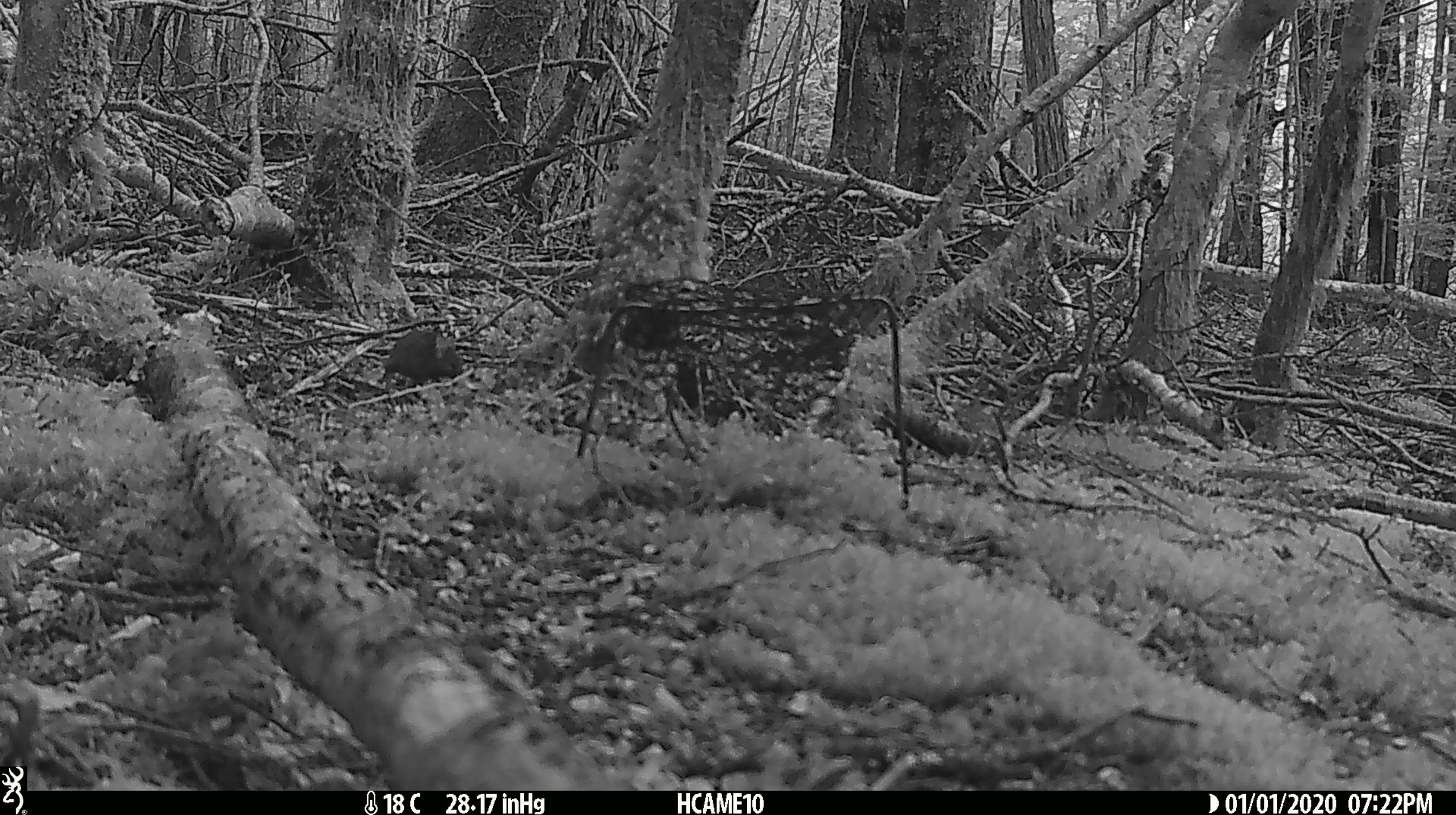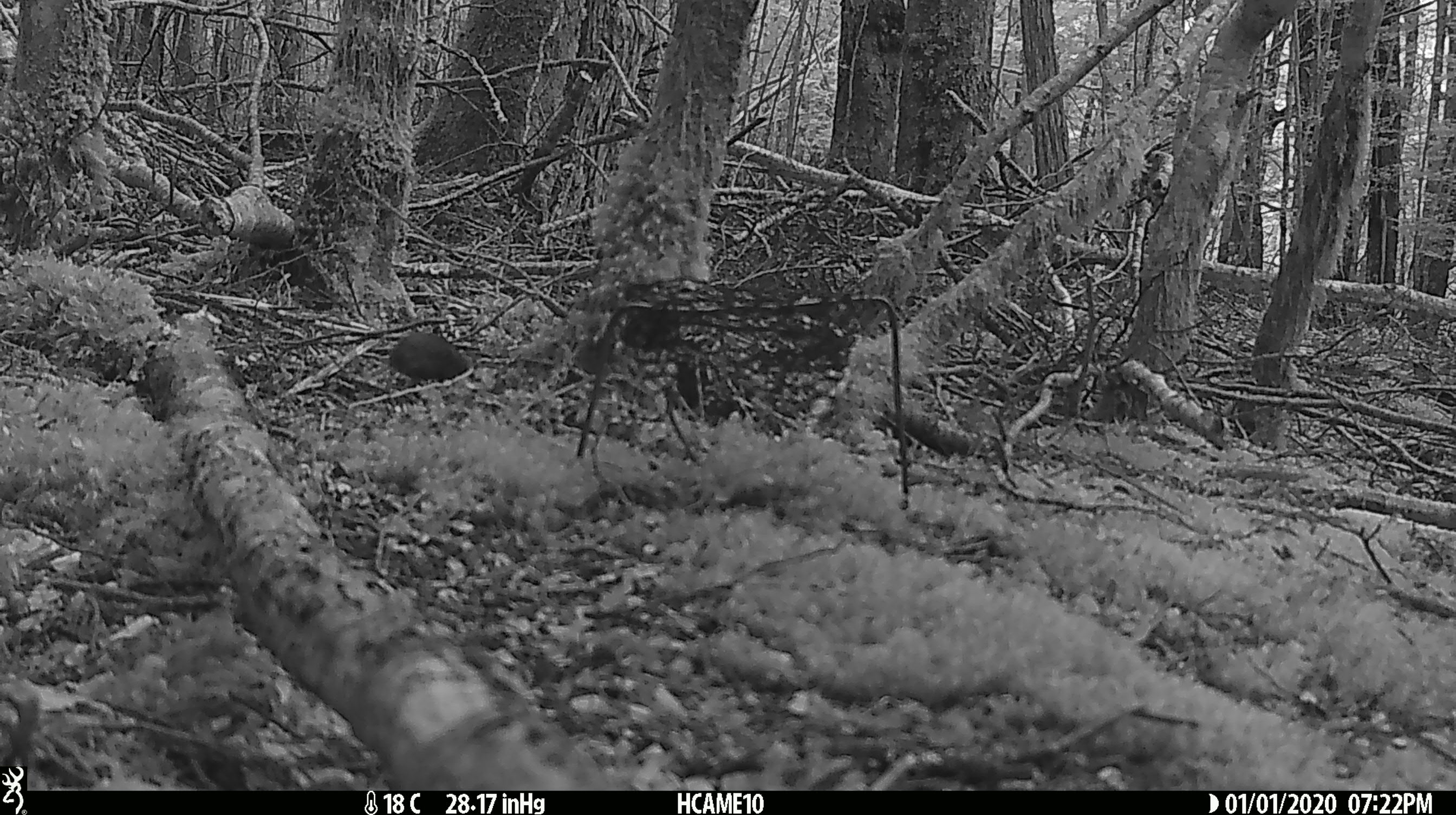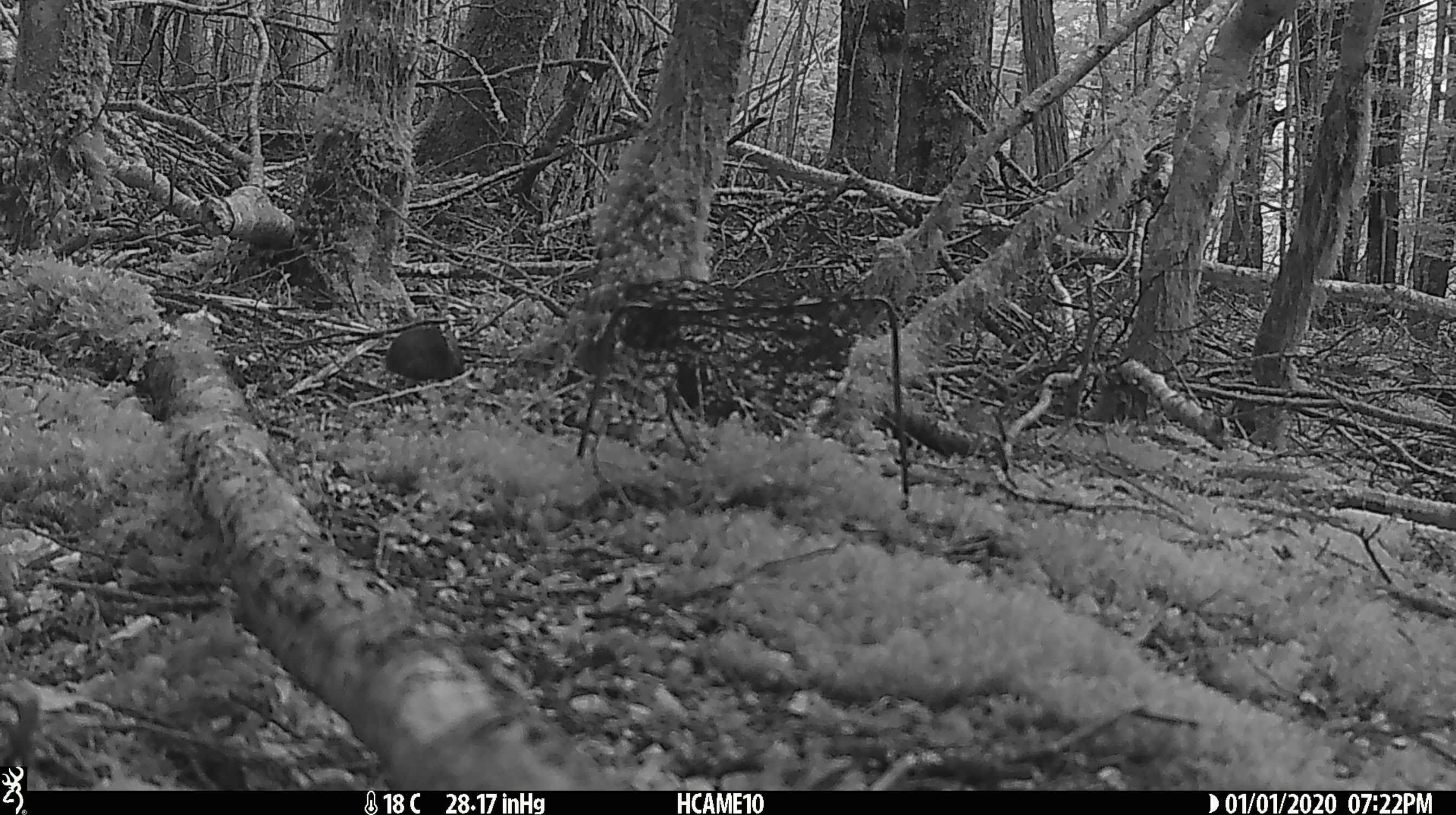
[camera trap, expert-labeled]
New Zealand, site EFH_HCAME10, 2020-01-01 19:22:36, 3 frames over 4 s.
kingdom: Animalia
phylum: Chordata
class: Mammalia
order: Rodentia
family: Muridae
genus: Mus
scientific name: Mus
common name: mouse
Mouse (Mus).